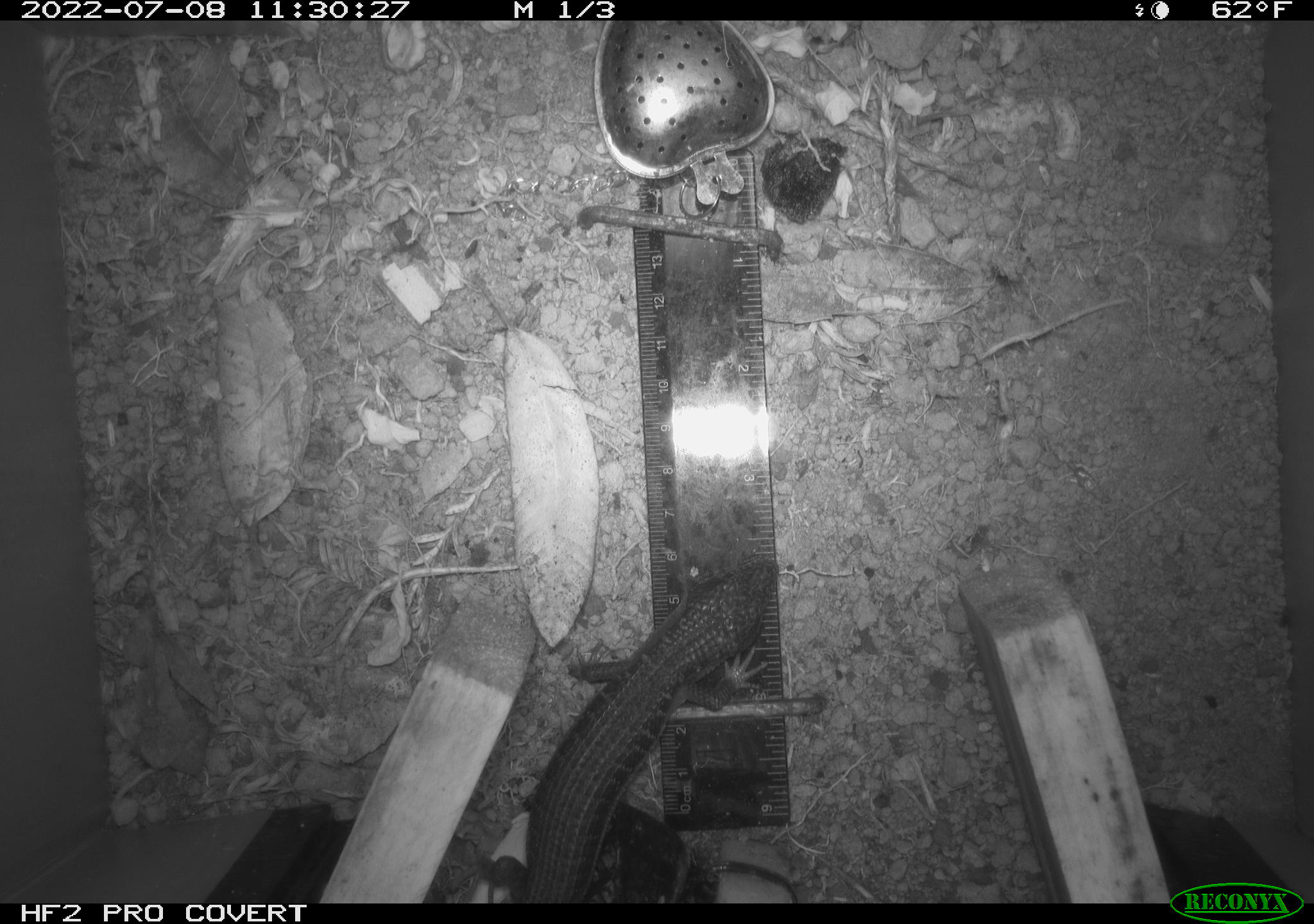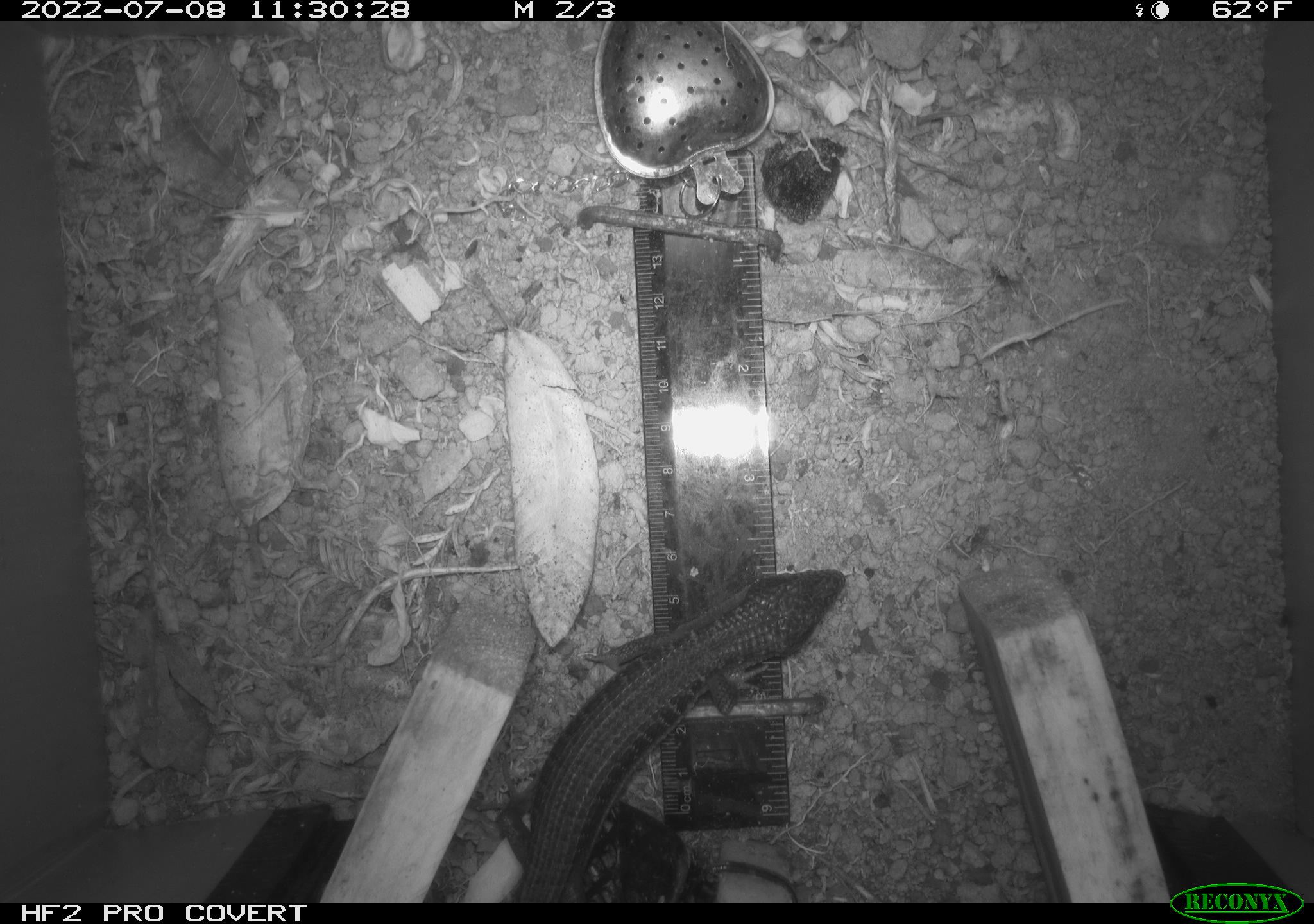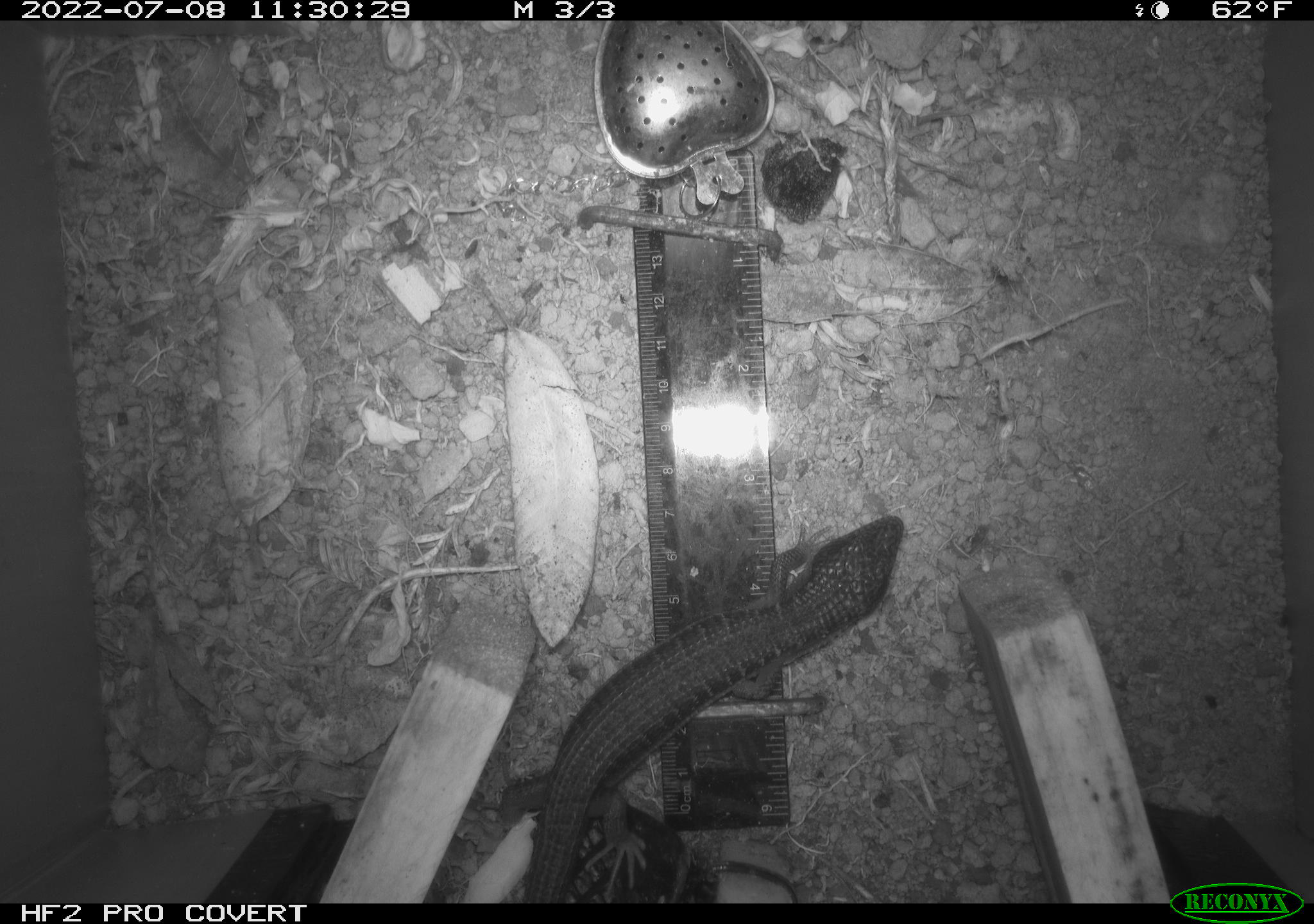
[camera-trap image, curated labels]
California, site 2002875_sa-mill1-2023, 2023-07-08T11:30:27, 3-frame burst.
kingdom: Animalia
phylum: Chordata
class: Reptilia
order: Squamata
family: Anguidae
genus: Elgaria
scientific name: Elgaria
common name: alligator lizards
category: elgaria species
Elgaria species (alligator lizards) (Elgaria).